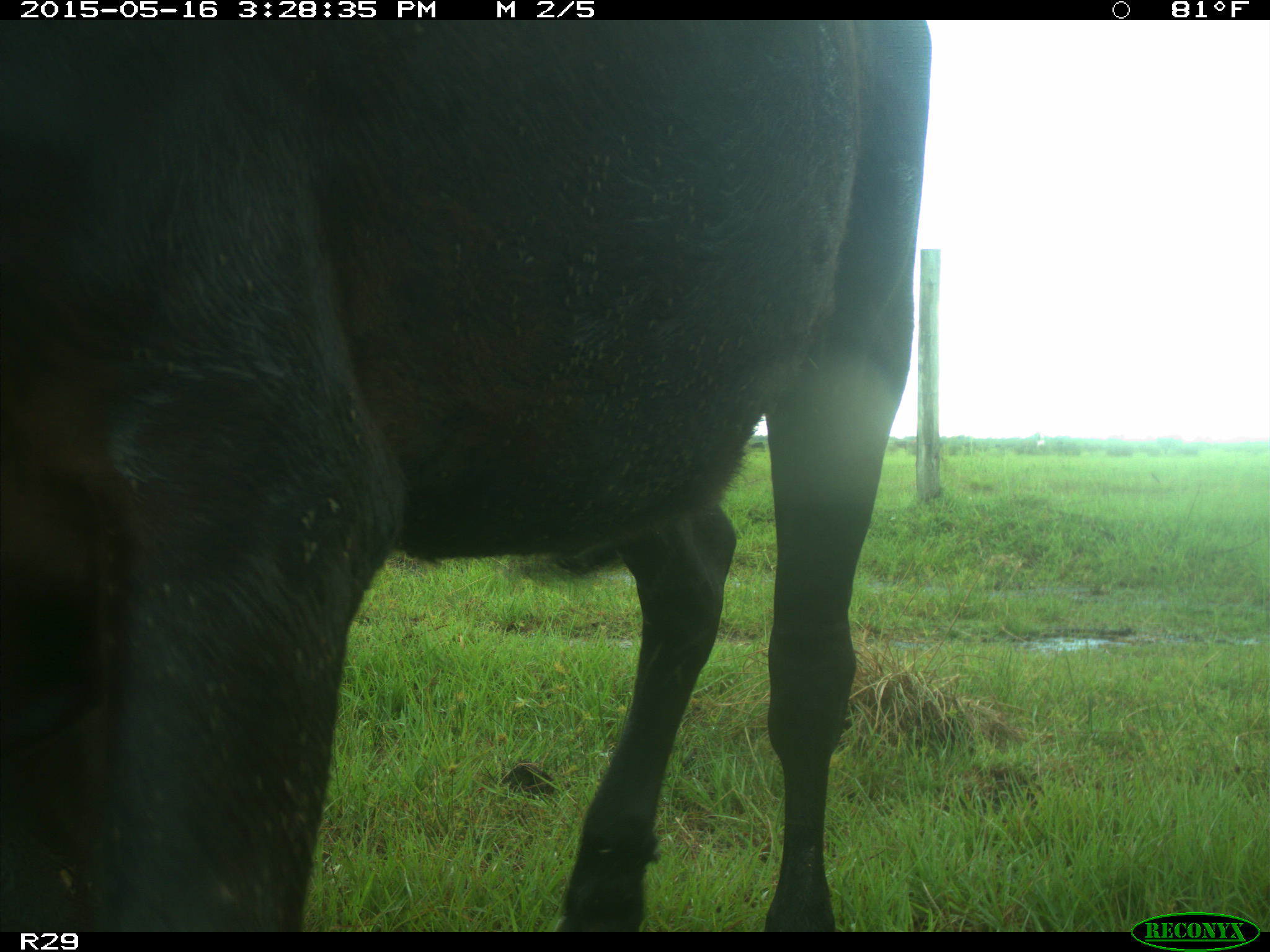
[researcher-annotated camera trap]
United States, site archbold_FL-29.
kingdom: Animalia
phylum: Chordata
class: Mammalia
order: Artiodactyla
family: Bovidae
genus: Bos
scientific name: Bos taurus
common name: domestic cow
Bos taurus (domestic cow).